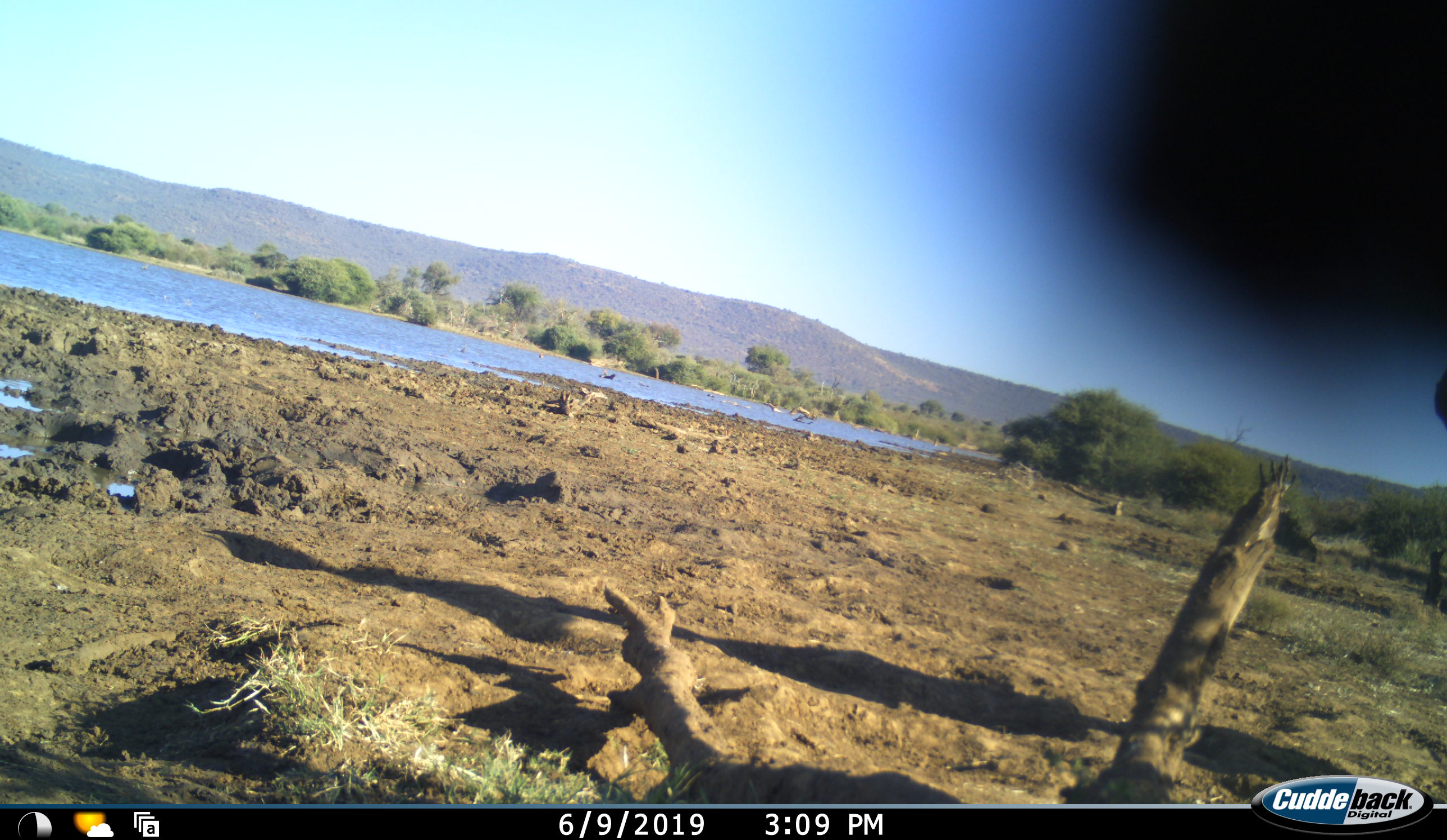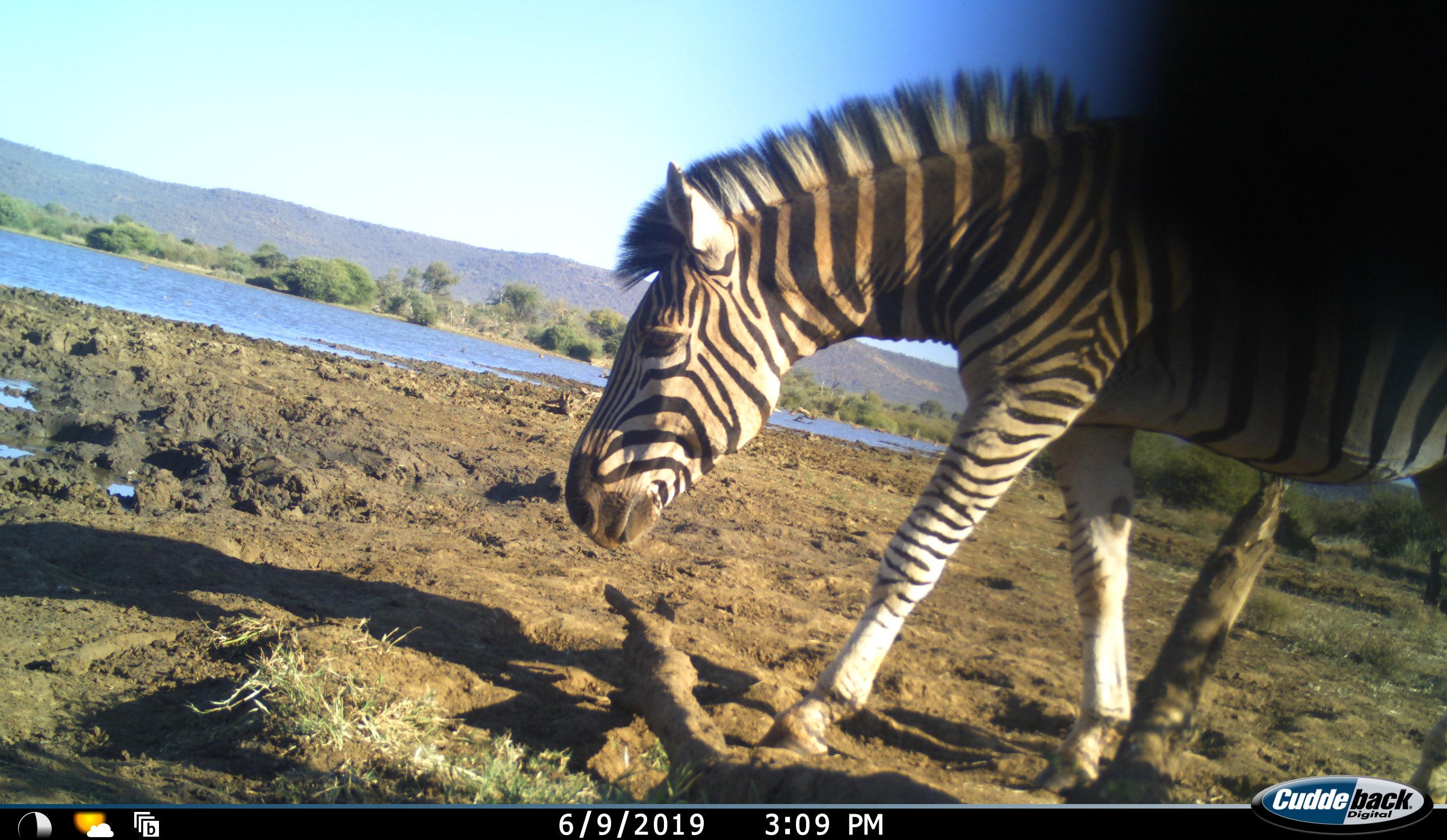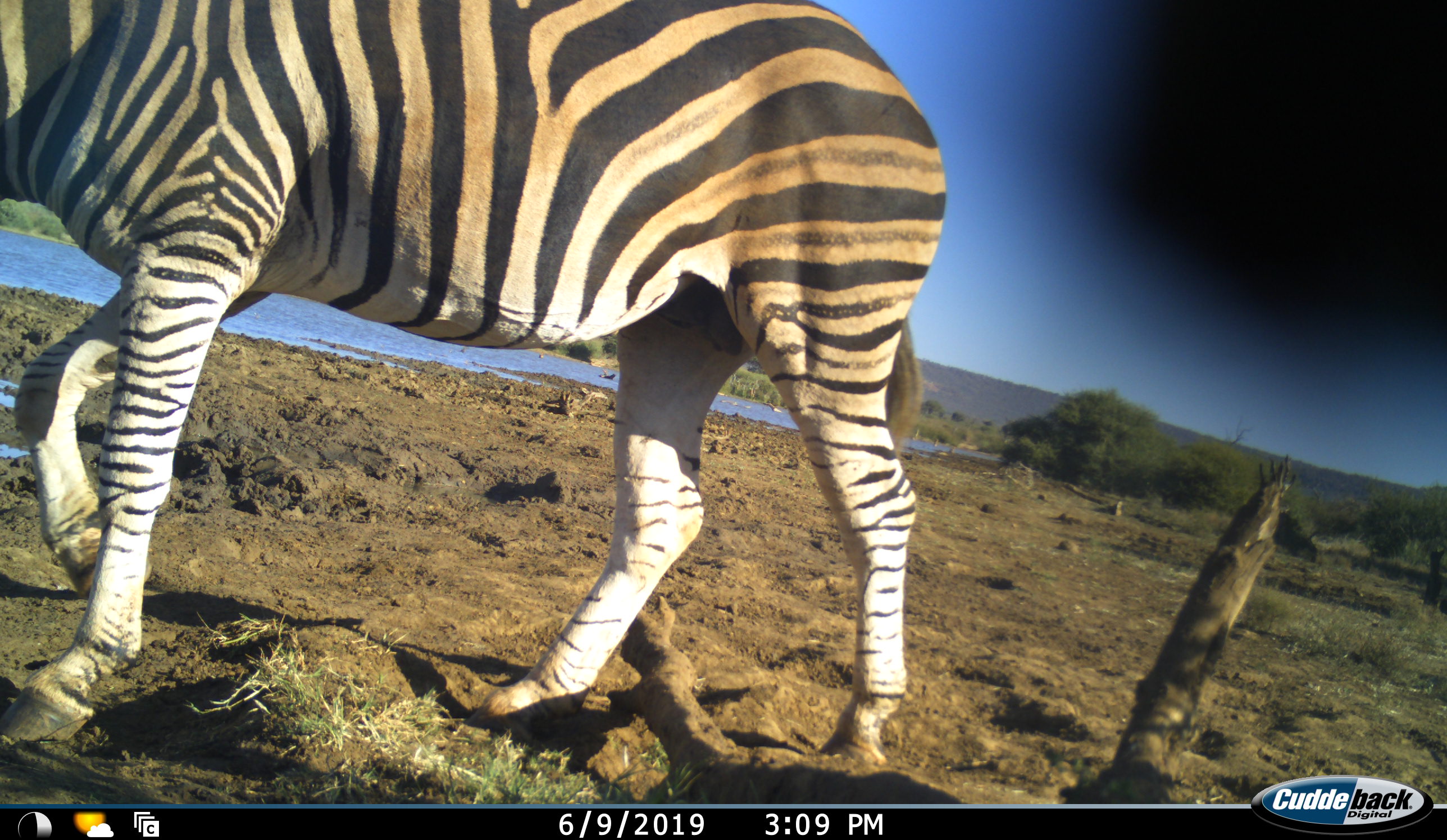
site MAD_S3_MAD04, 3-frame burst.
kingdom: Animalia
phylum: Chordata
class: Mammalia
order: Perissodactyla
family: Equidae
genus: Equus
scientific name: Equus quagga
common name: plains zebra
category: zebraplains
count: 1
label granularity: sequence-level